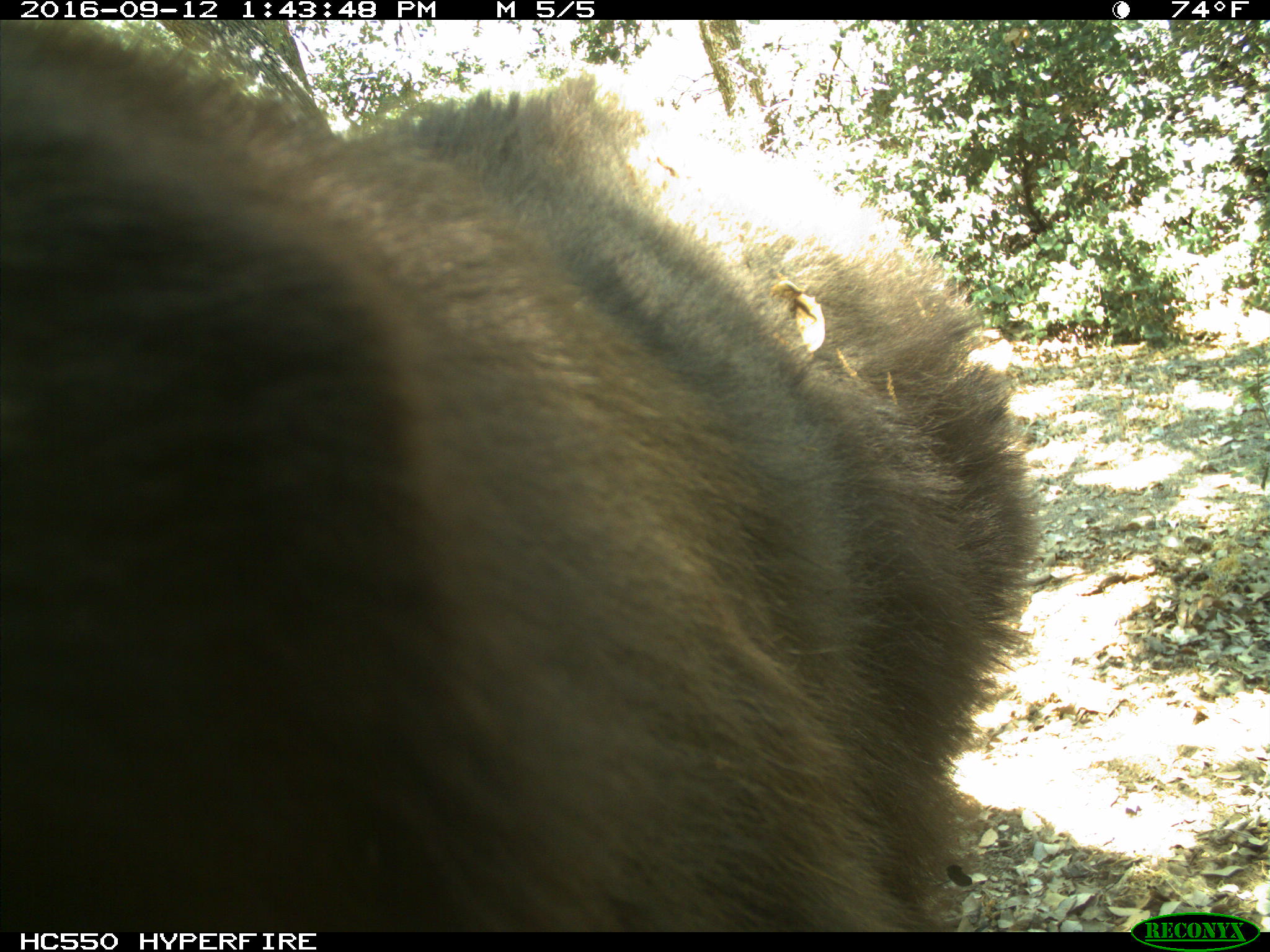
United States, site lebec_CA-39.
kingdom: Animalia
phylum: Chordata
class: Mammalia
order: Carnivora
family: Ursidae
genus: Ursus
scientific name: Ursus americanus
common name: american black bear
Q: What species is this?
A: Ursus americanus (american black bear).